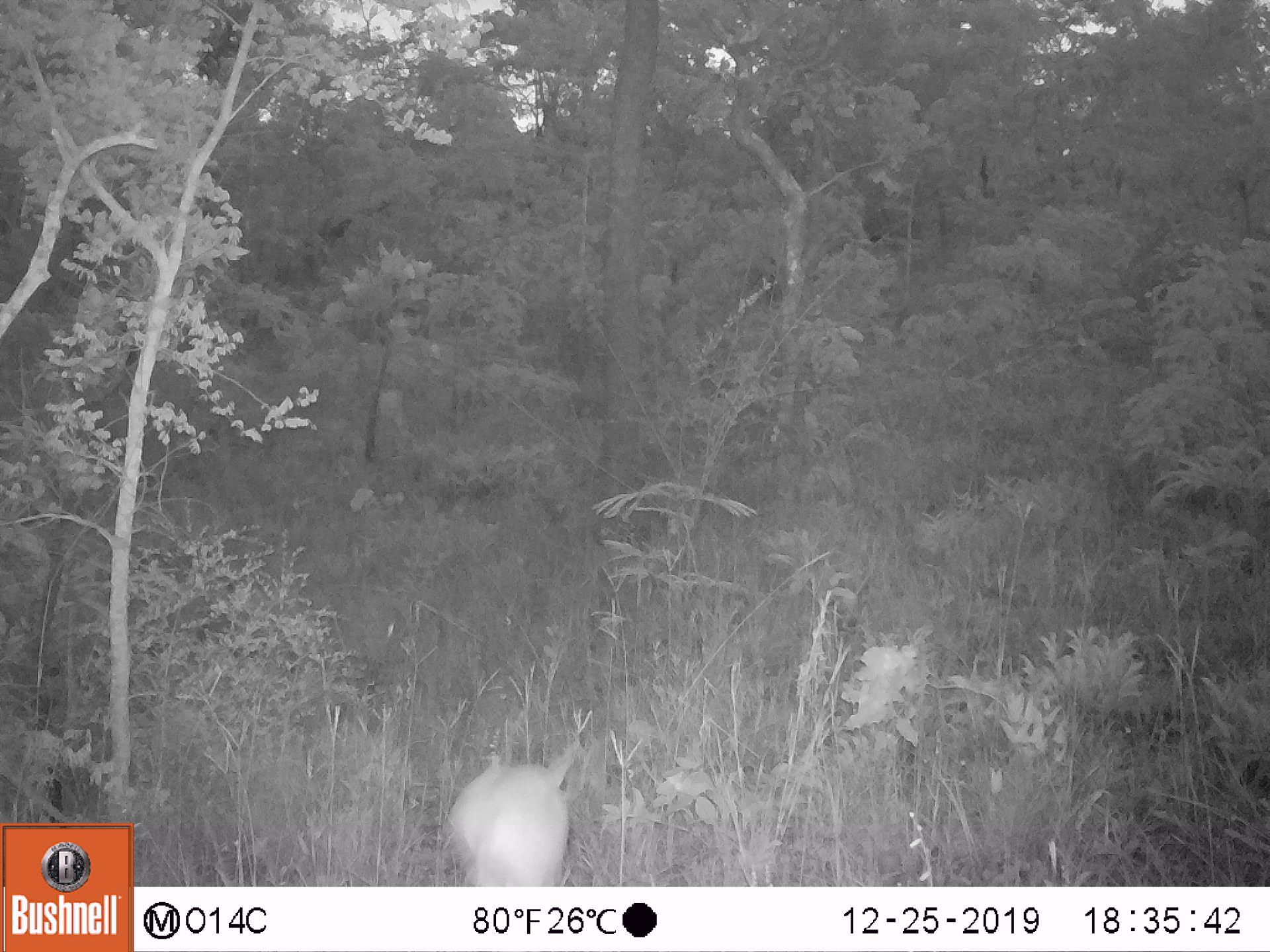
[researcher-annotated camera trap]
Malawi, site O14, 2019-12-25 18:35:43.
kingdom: Animalia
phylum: Chordata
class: Mammalia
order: Artiodactyla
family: Bovidae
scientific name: Antilopinae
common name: small antelope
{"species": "small antelope (Antilopinae)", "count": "1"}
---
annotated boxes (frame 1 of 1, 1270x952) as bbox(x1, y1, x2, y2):
small antelope: bbox(426, 731, 594, 885)